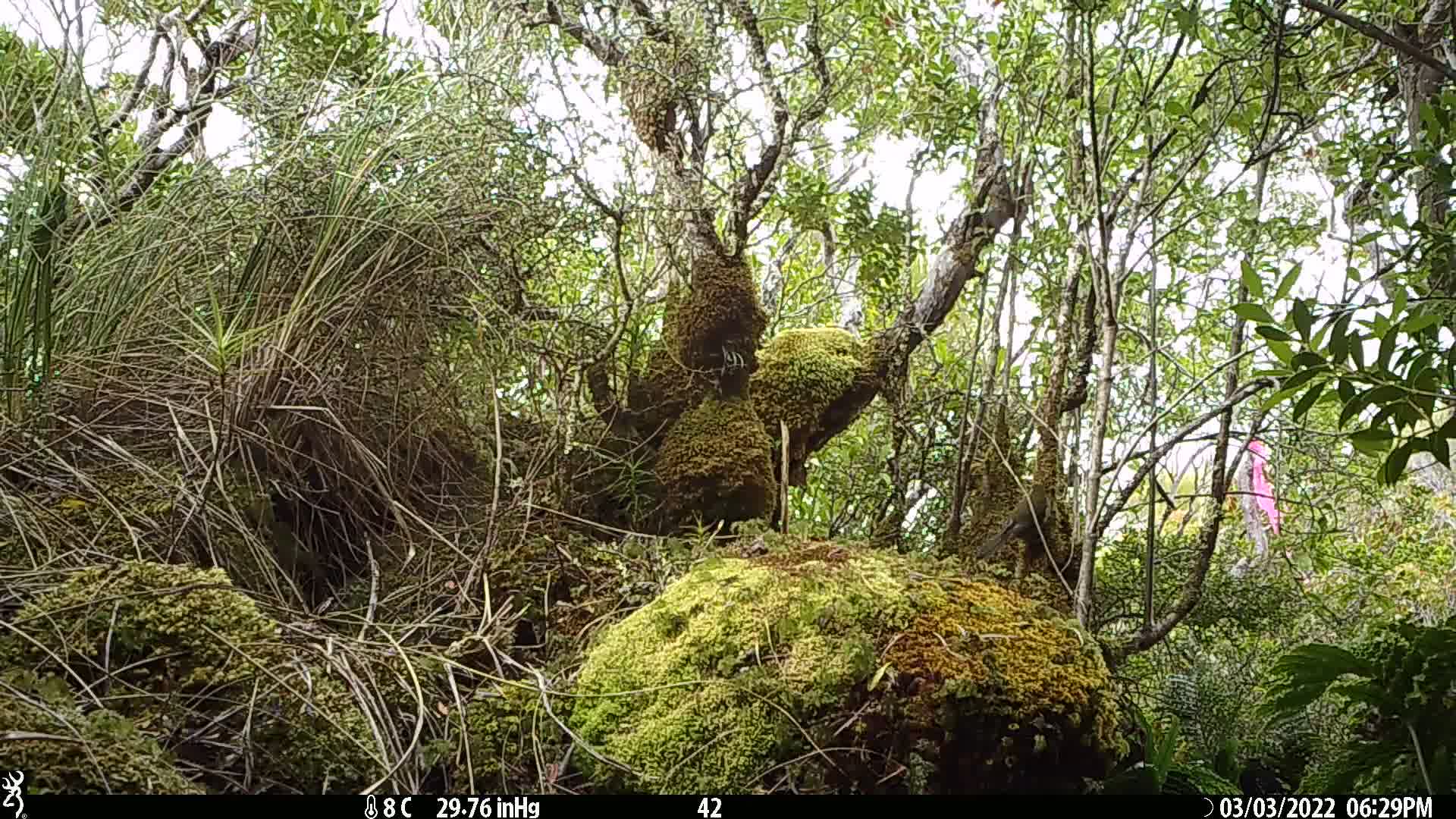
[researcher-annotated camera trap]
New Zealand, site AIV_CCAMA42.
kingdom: Animalia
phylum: Chordata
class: Aves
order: Passeriformes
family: Meliphagidae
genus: Anthornis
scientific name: Anthornis melanura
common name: new zealand bellbird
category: bellbird